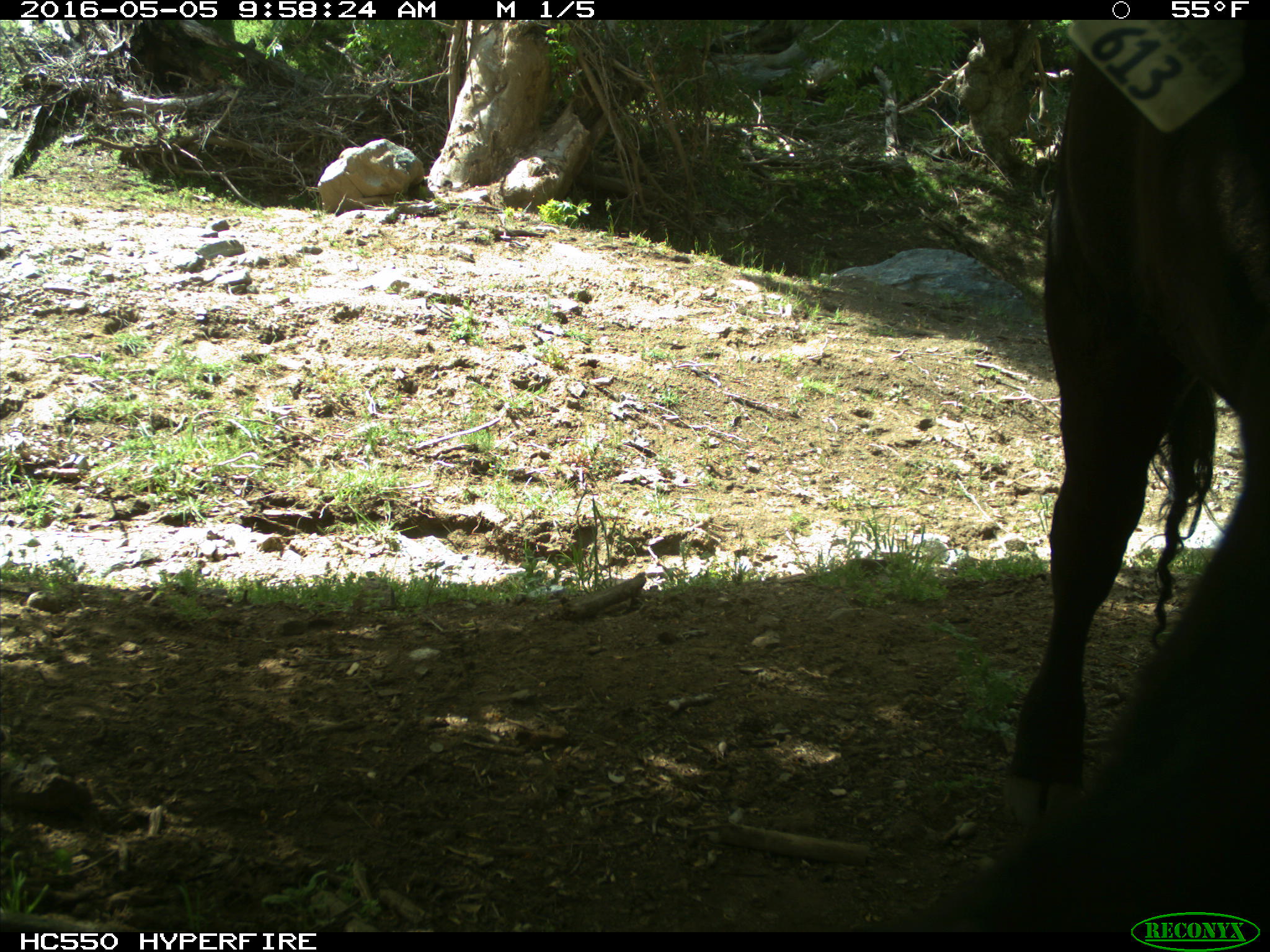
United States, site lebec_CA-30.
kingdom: Animalia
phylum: Chordata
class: Mammalia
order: Artiodactyla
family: Bovidae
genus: Bos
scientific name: Bos taurus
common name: domestic cow